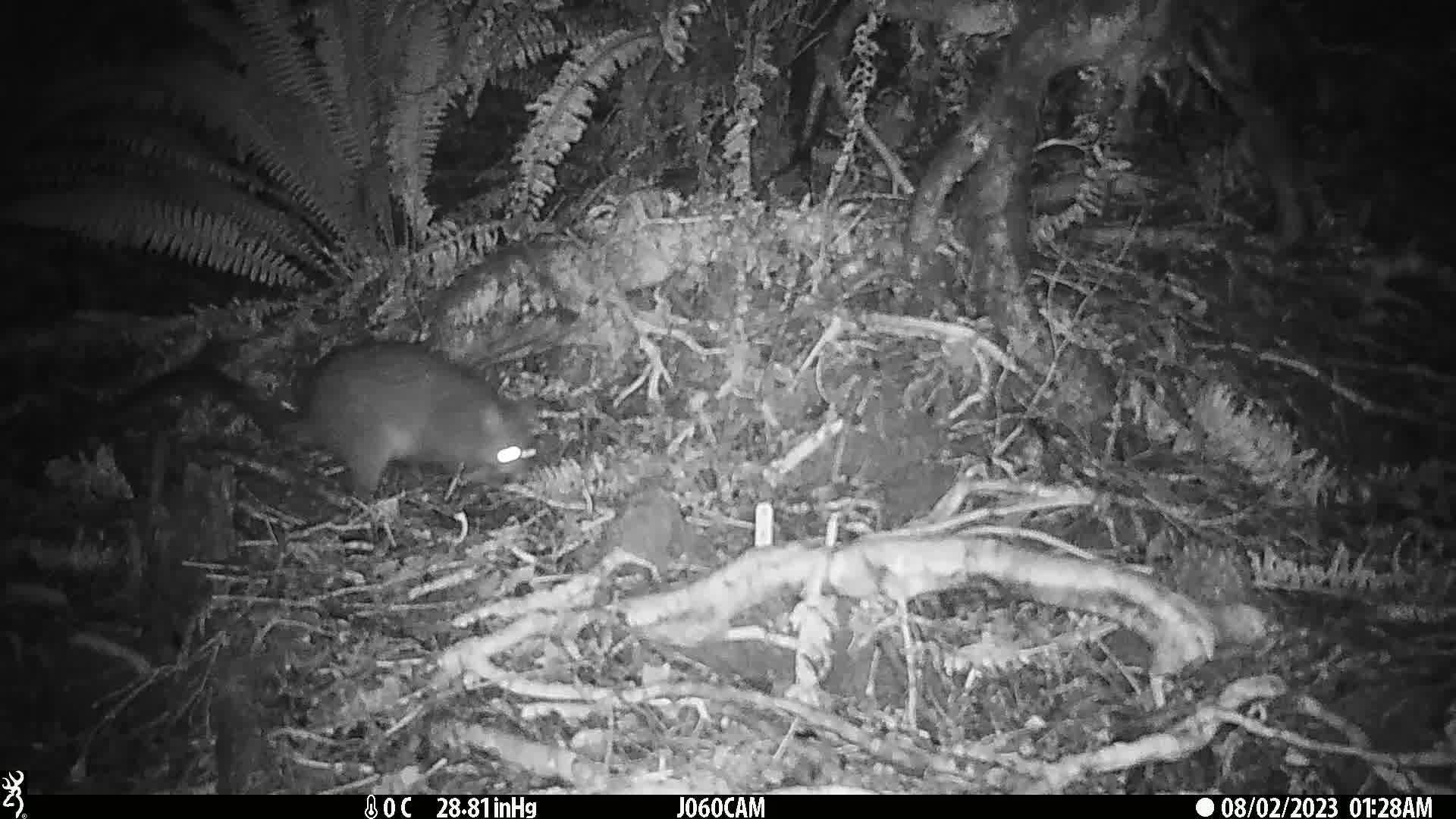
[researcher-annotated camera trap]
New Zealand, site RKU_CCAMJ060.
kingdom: Animalia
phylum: Chordata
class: Mammalia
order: Diprotodontia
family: Phalangeridae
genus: Trichosurus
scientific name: Trichosurus vulpecula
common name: common brushtail possum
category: possum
Possum (common brushtail possum) (Trichosurus vulpecula).